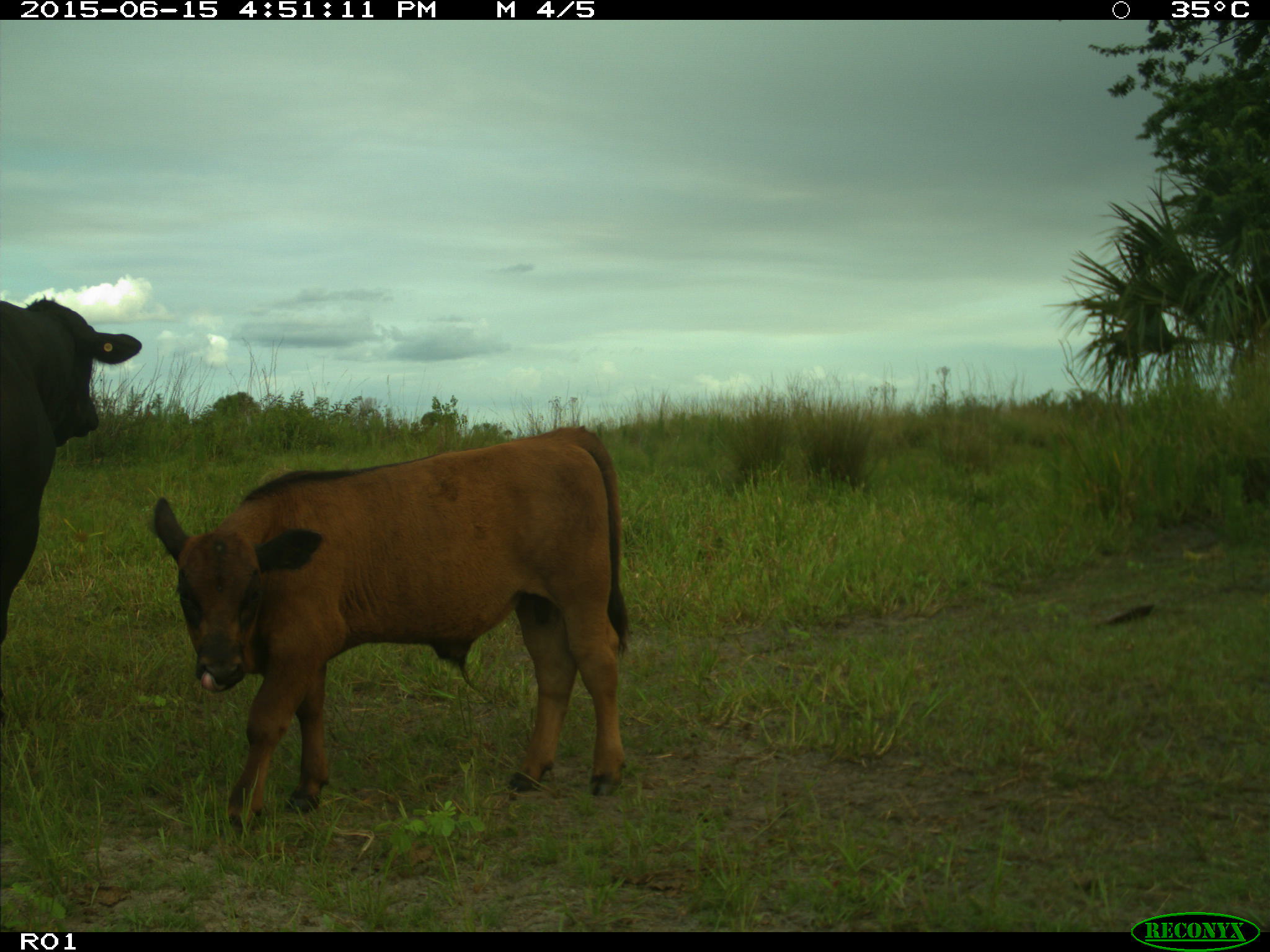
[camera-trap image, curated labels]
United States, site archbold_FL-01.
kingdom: Animalia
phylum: Chordata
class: Mammalia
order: Artiodactyla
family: Bovidae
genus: Bos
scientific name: Bos taurus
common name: domestic cow